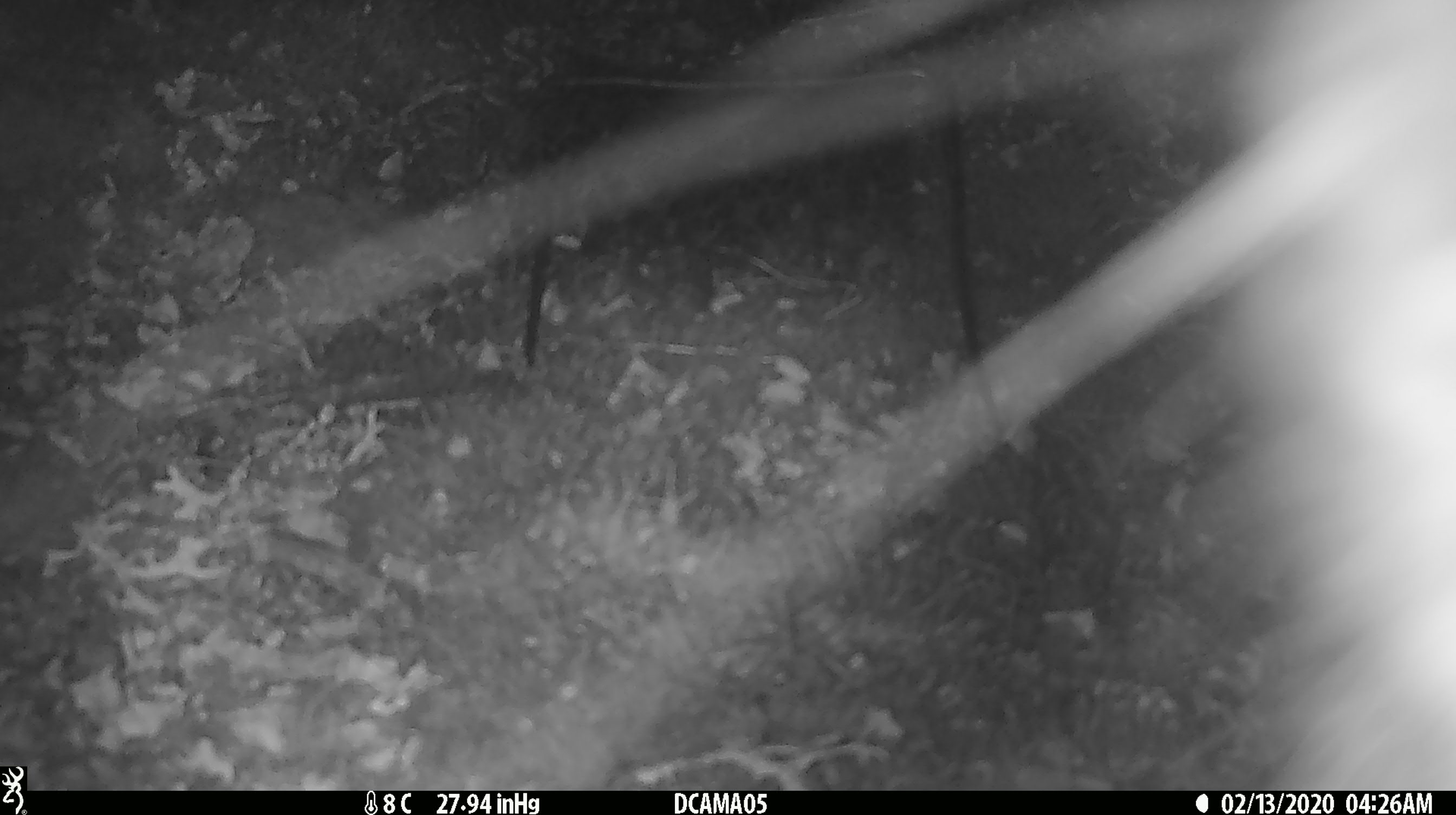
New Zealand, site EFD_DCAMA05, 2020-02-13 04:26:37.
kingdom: Animalia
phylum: Chordata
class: Mammalia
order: Diprotodontia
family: Phalangeridae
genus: Trichosurus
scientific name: Trichosurus vulpecula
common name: common brushtail possum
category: possum